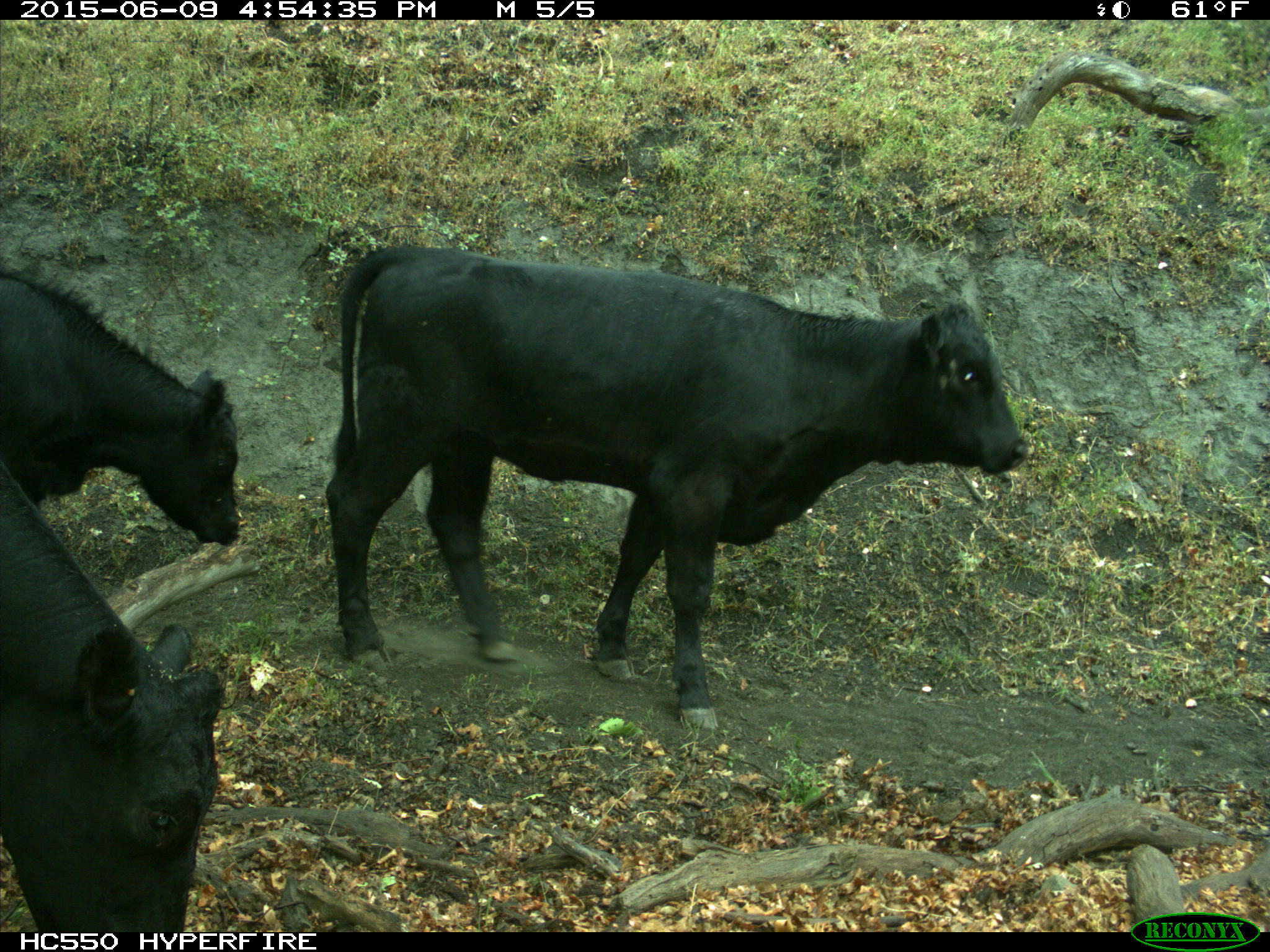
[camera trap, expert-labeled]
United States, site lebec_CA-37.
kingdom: Animalia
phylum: Chordata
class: Mammalia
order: Artiodactyla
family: Bovidae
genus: Bos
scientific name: Bos taurus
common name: domestic cow